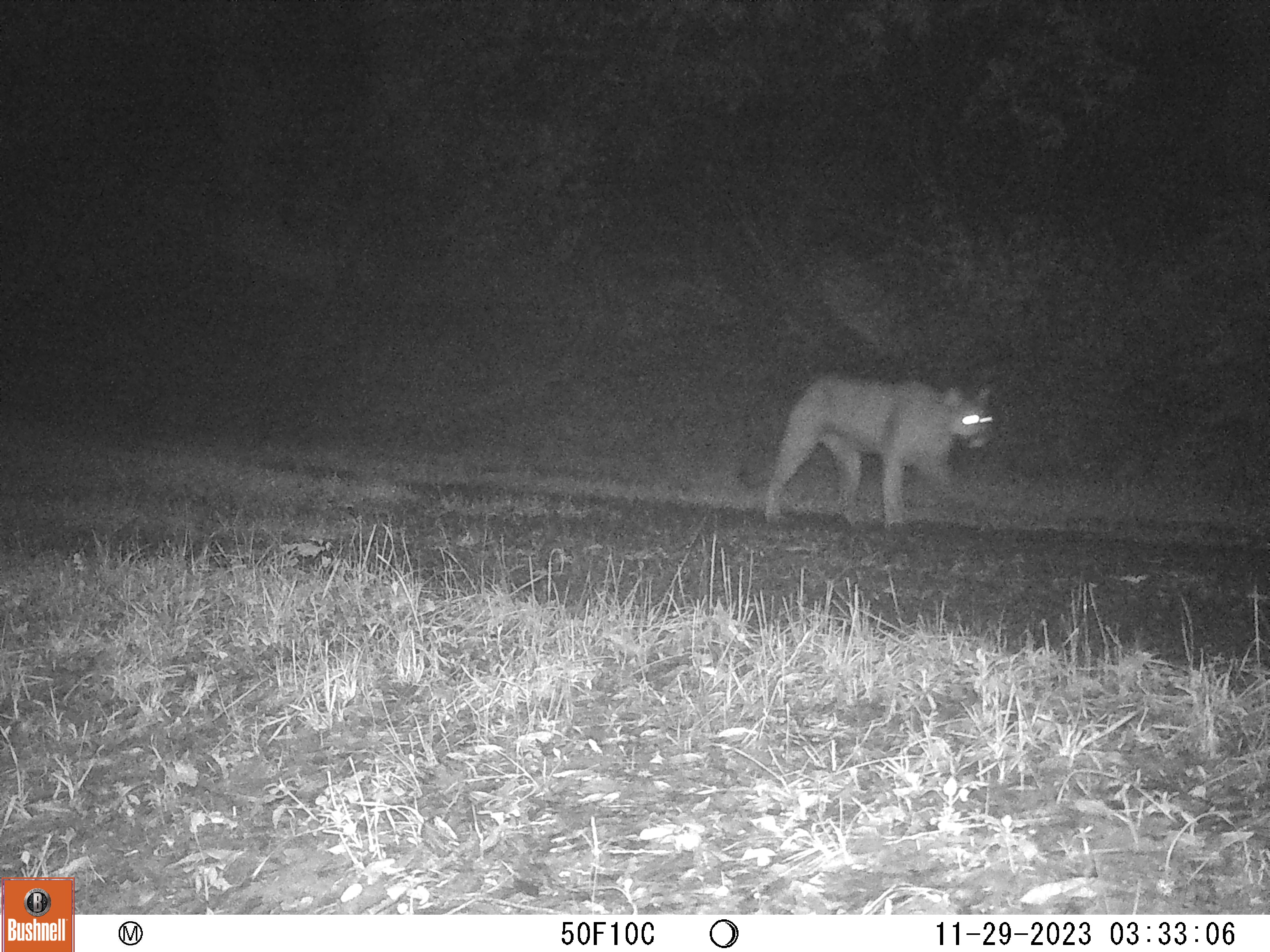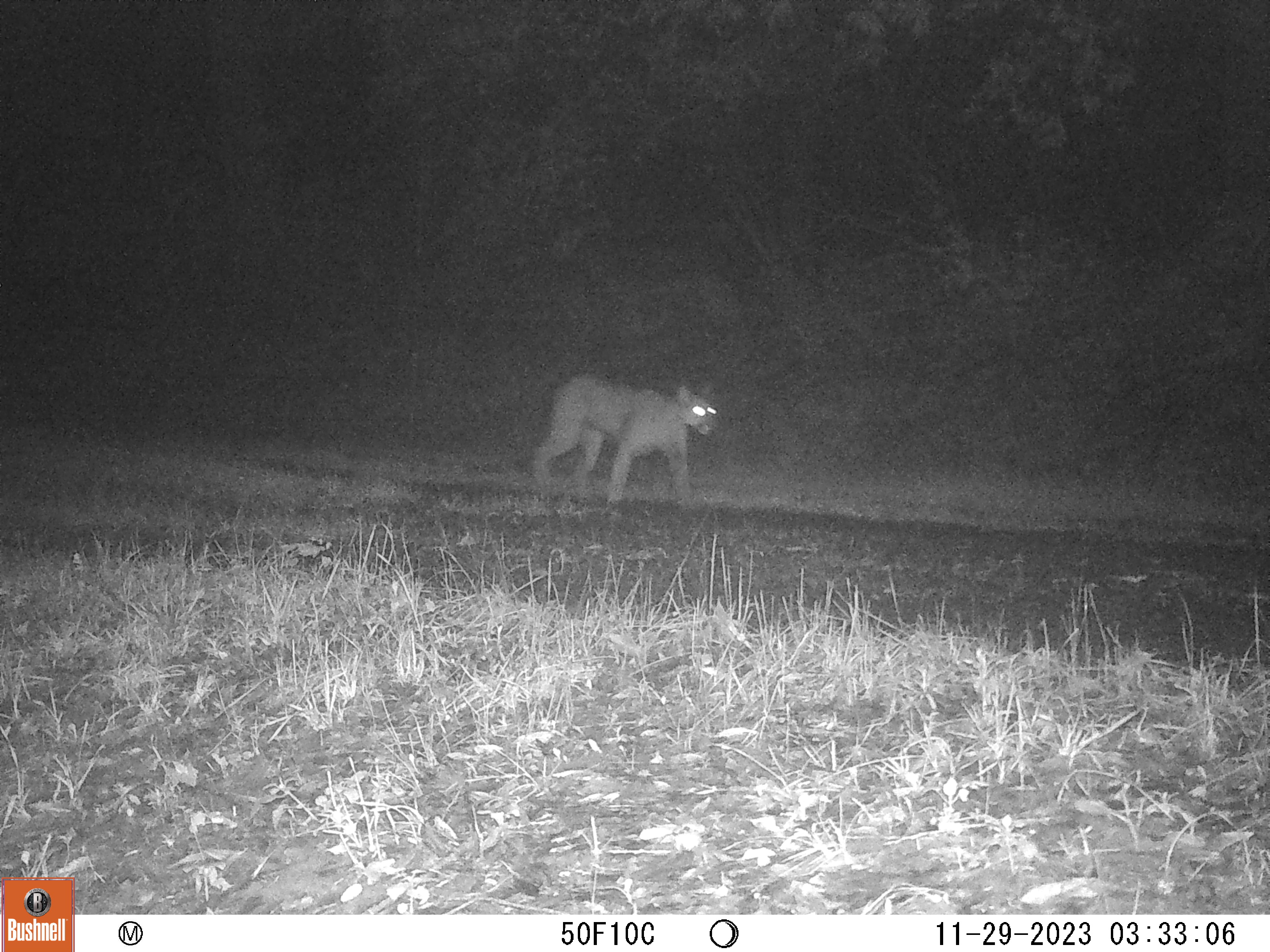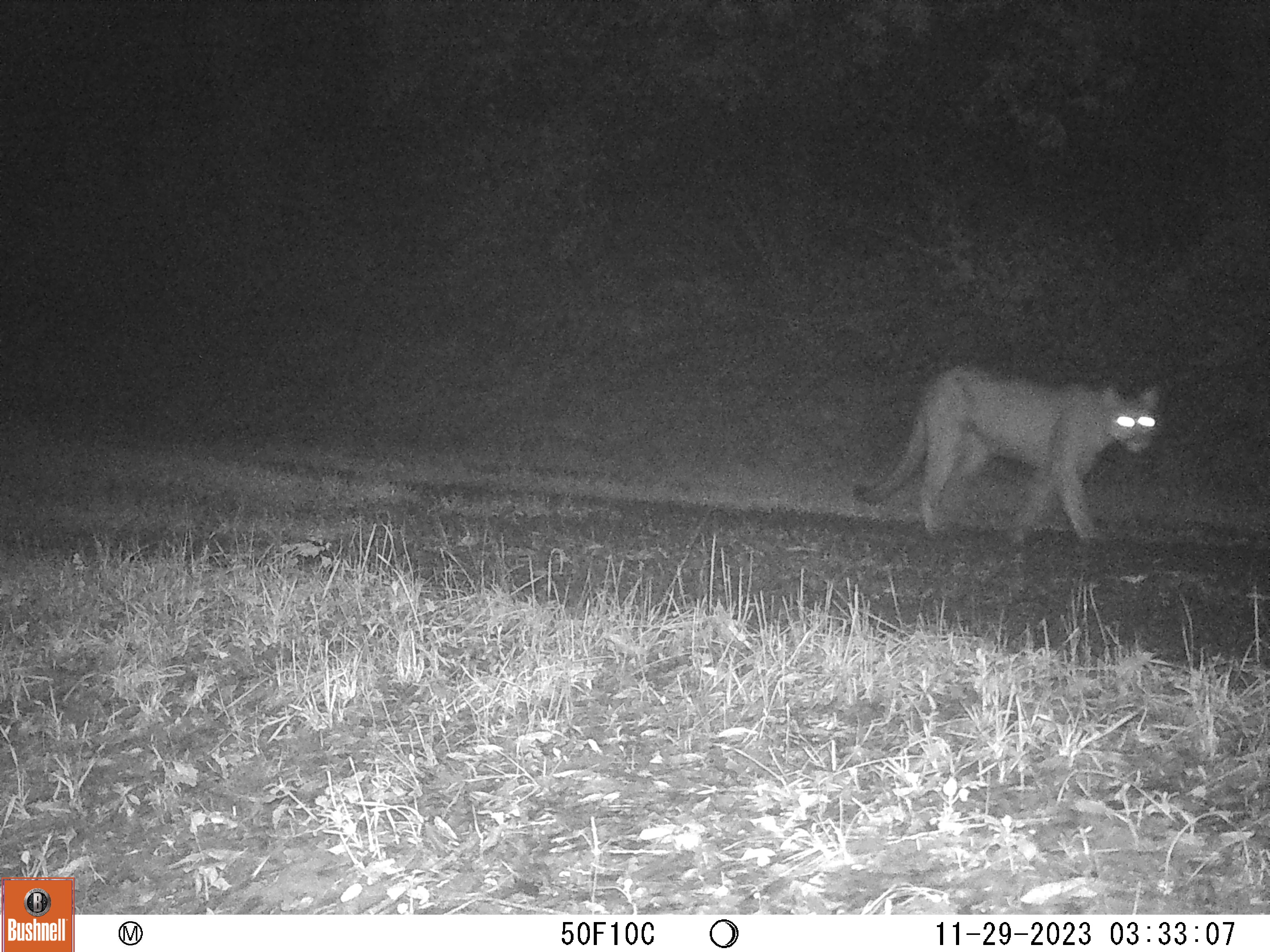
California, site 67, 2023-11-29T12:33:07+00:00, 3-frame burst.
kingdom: Animalia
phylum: Chordata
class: Mammalia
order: Carnivora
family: Felidae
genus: Puma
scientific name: Puma concolor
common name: puma